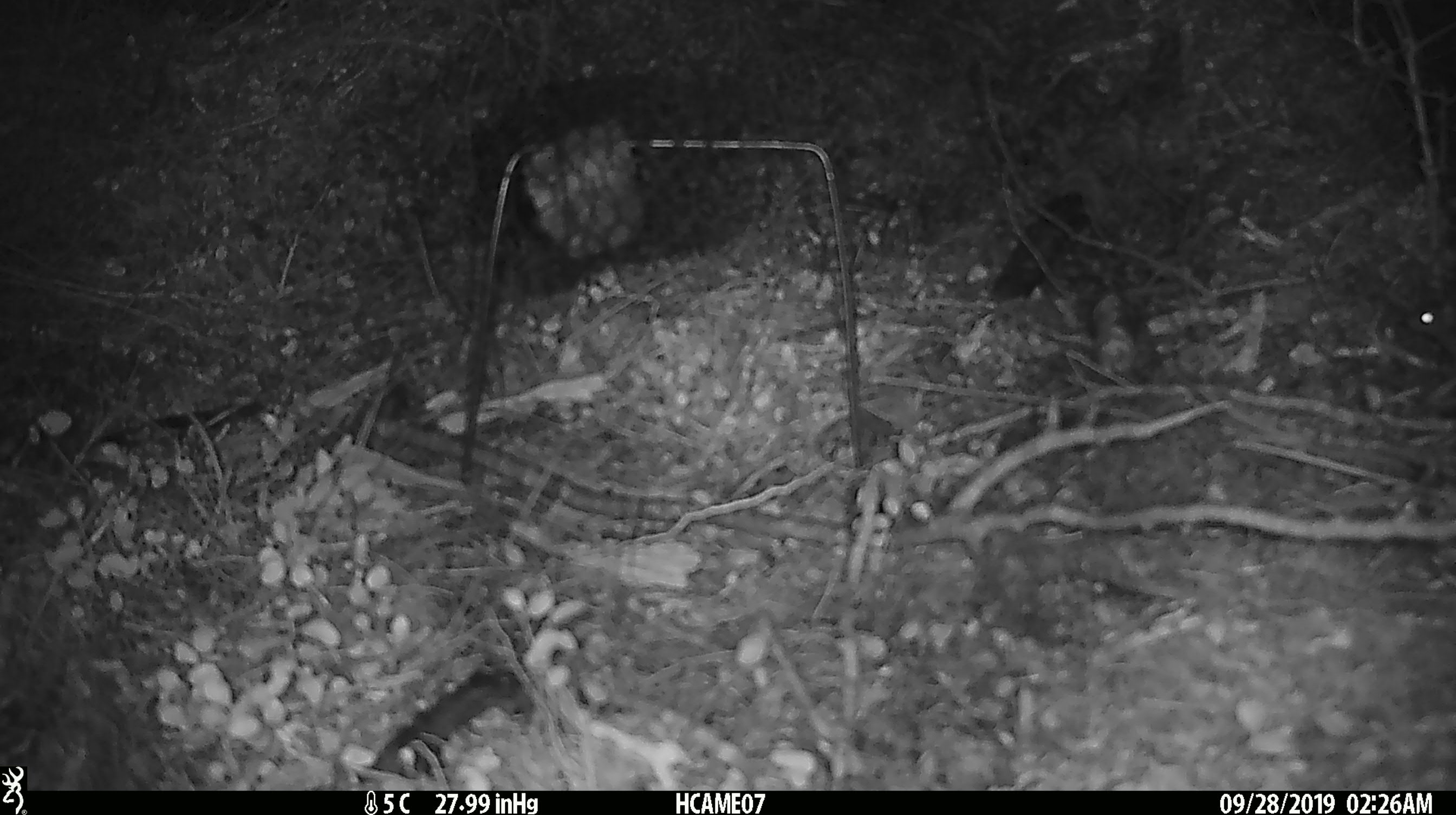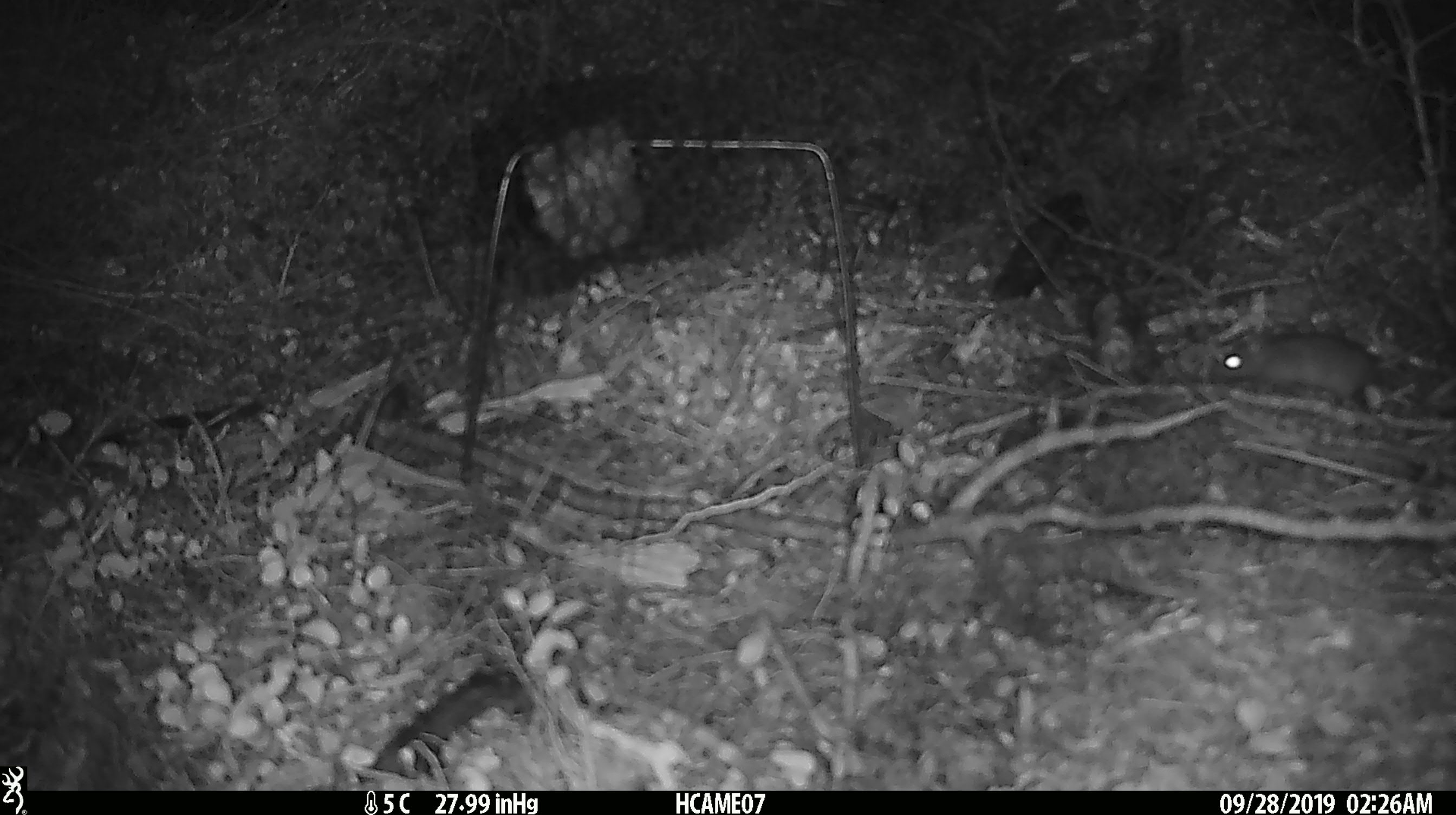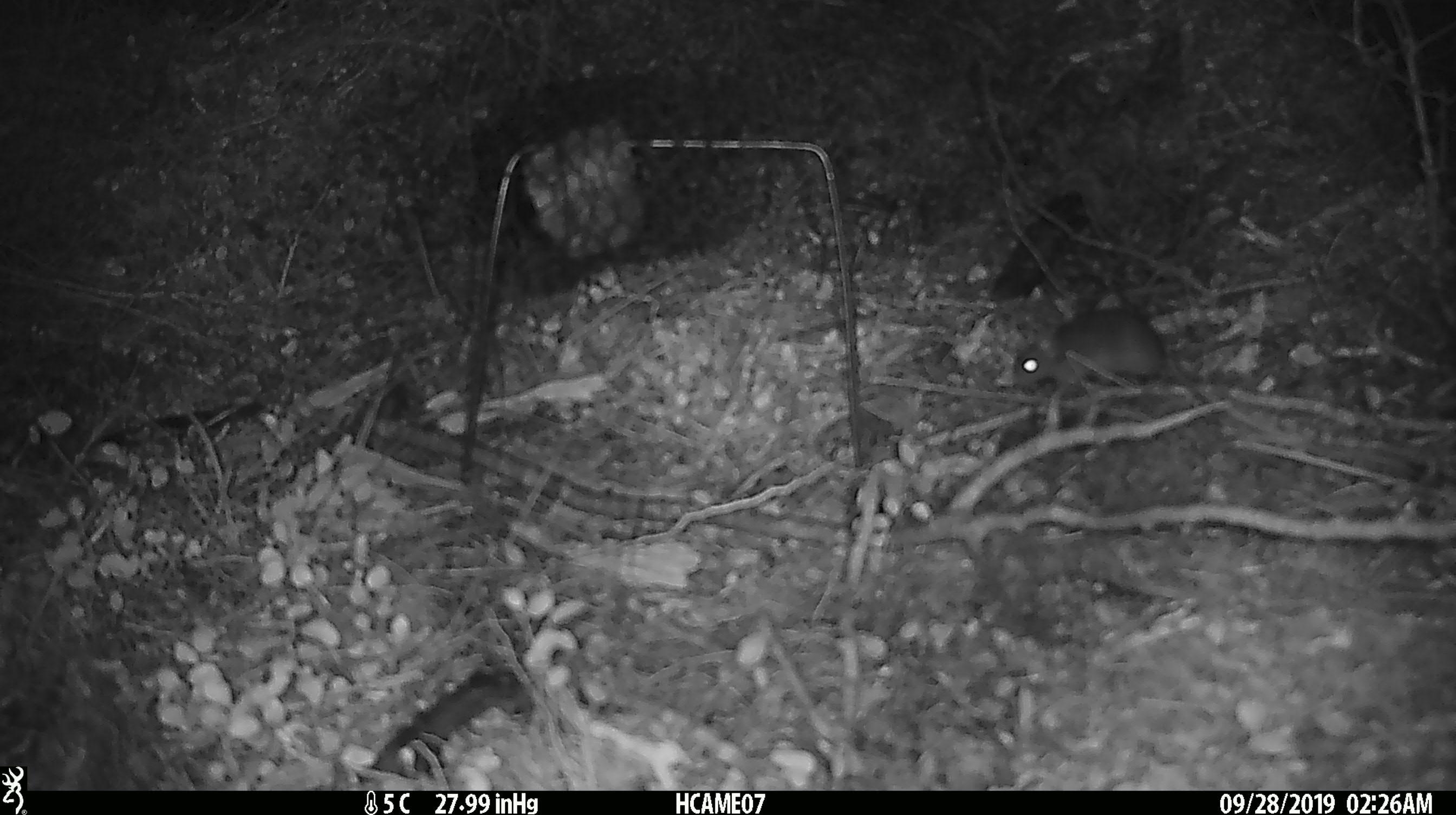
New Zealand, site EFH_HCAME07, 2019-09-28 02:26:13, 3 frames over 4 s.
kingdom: Animalia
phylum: Chordata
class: Mammalia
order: Rodentia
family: Muridae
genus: Mus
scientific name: Mus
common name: mouse